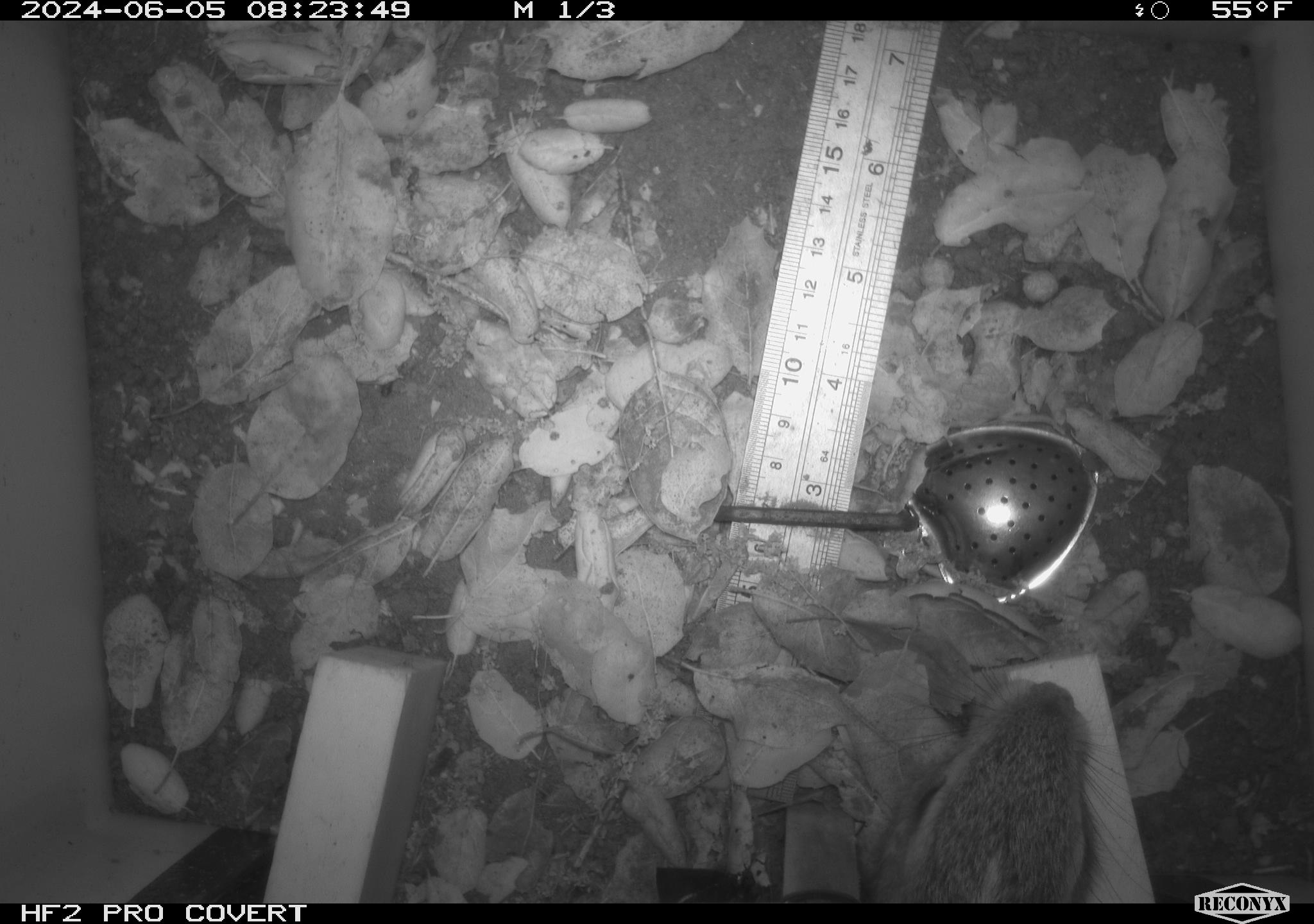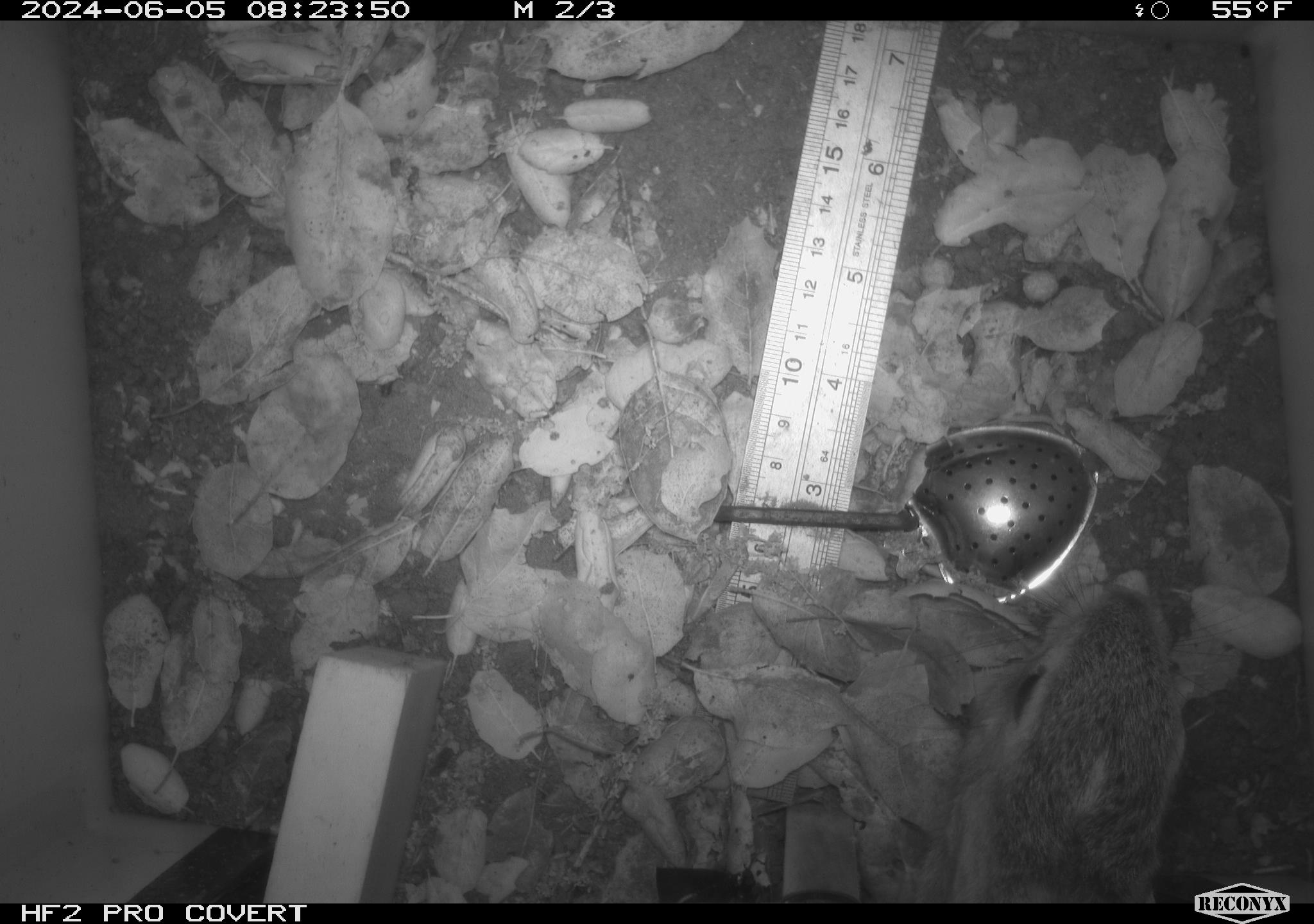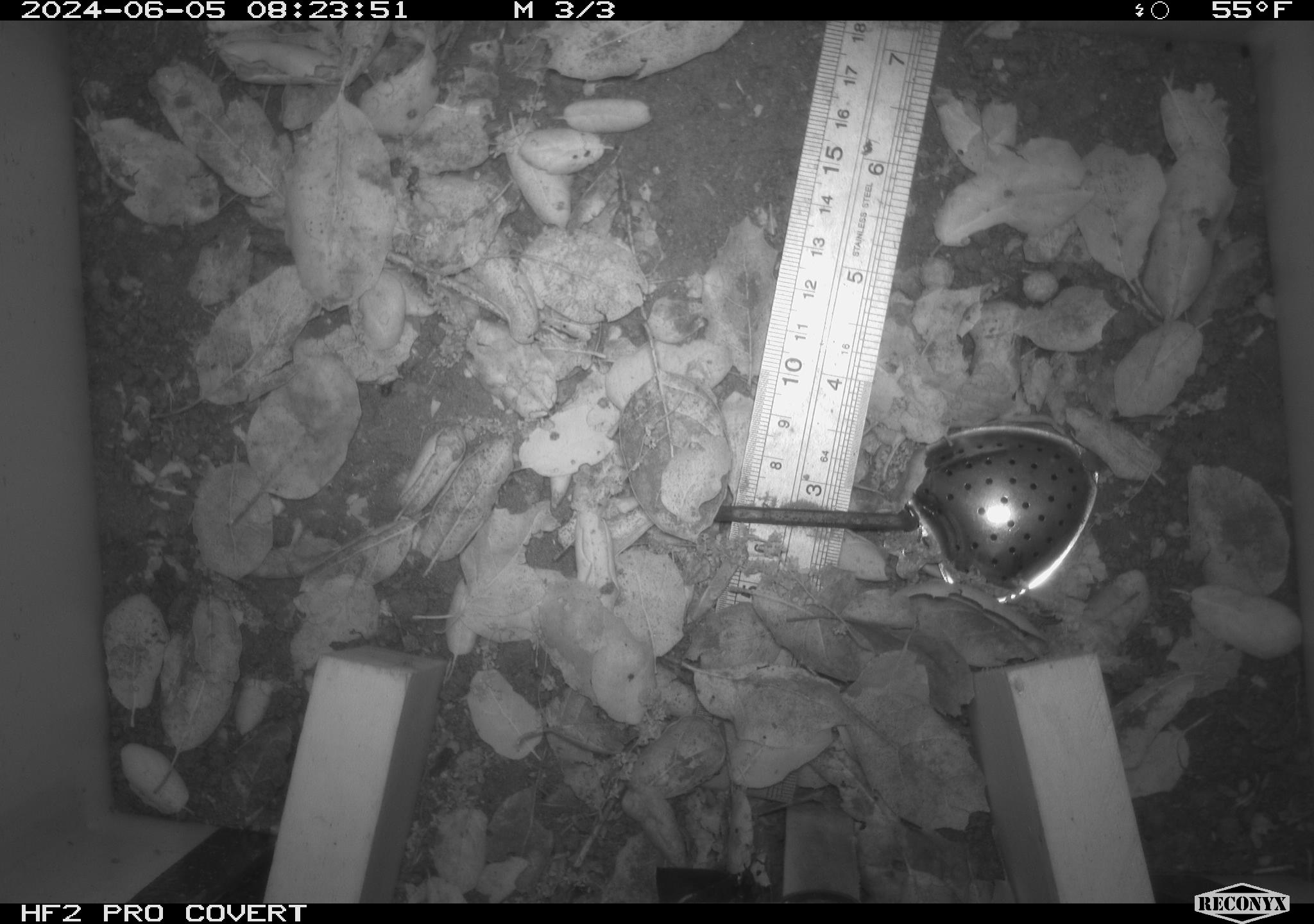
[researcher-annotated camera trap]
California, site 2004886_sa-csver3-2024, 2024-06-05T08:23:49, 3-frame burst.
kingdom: Animalia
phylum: Chordata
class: Mammalia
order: Rodentia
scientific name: Rodentia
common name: rodent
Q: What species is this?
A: Rodent (Rodentia).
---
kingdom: Animalia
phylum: Chordata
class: Mammalia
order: Lagomorpha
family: Leporidae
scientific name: Leporidae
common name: rabbit or hare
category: rabbit and hare family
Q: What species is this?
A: Rabbit and hare family (rabbit or hare) (Leporidae).